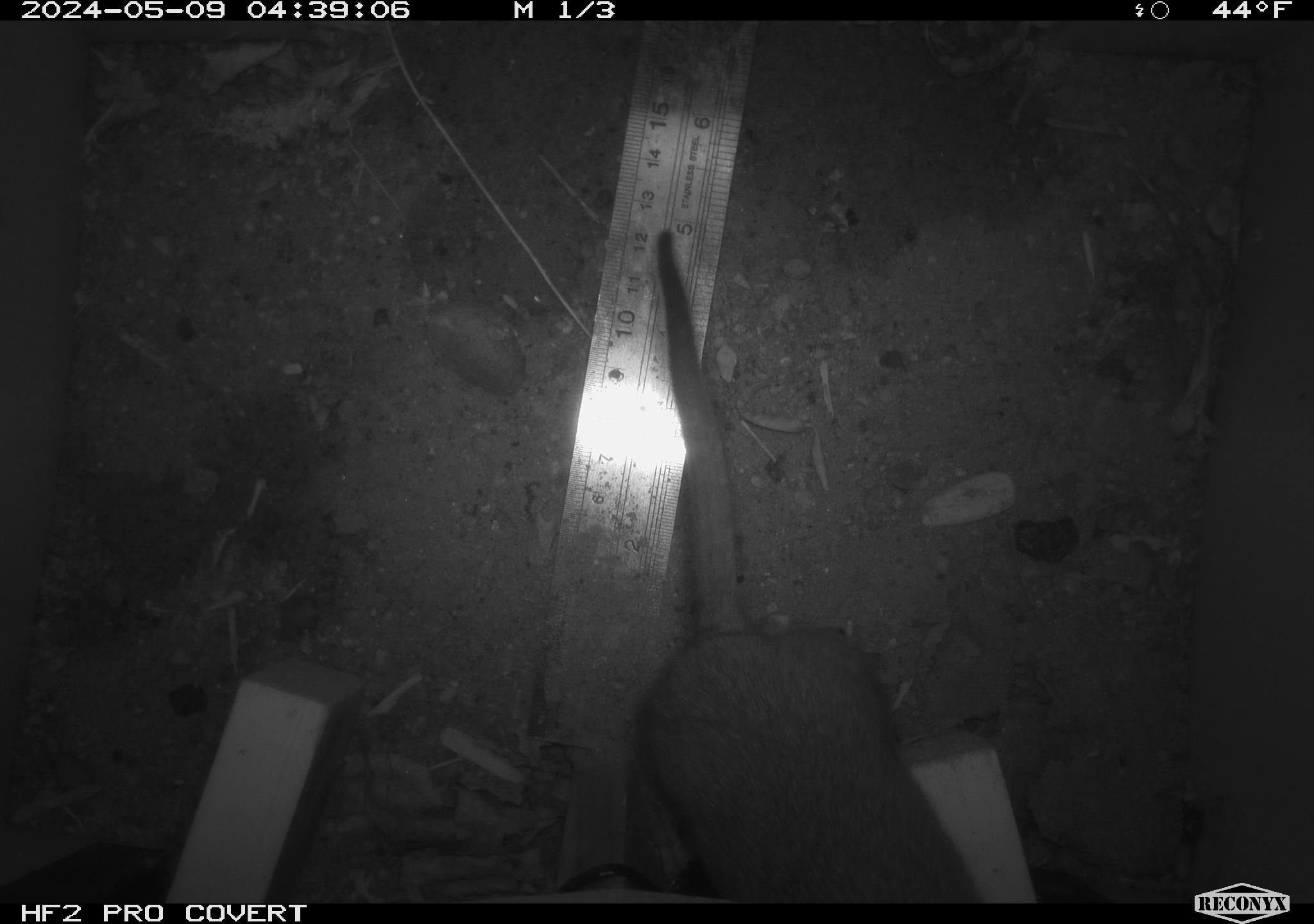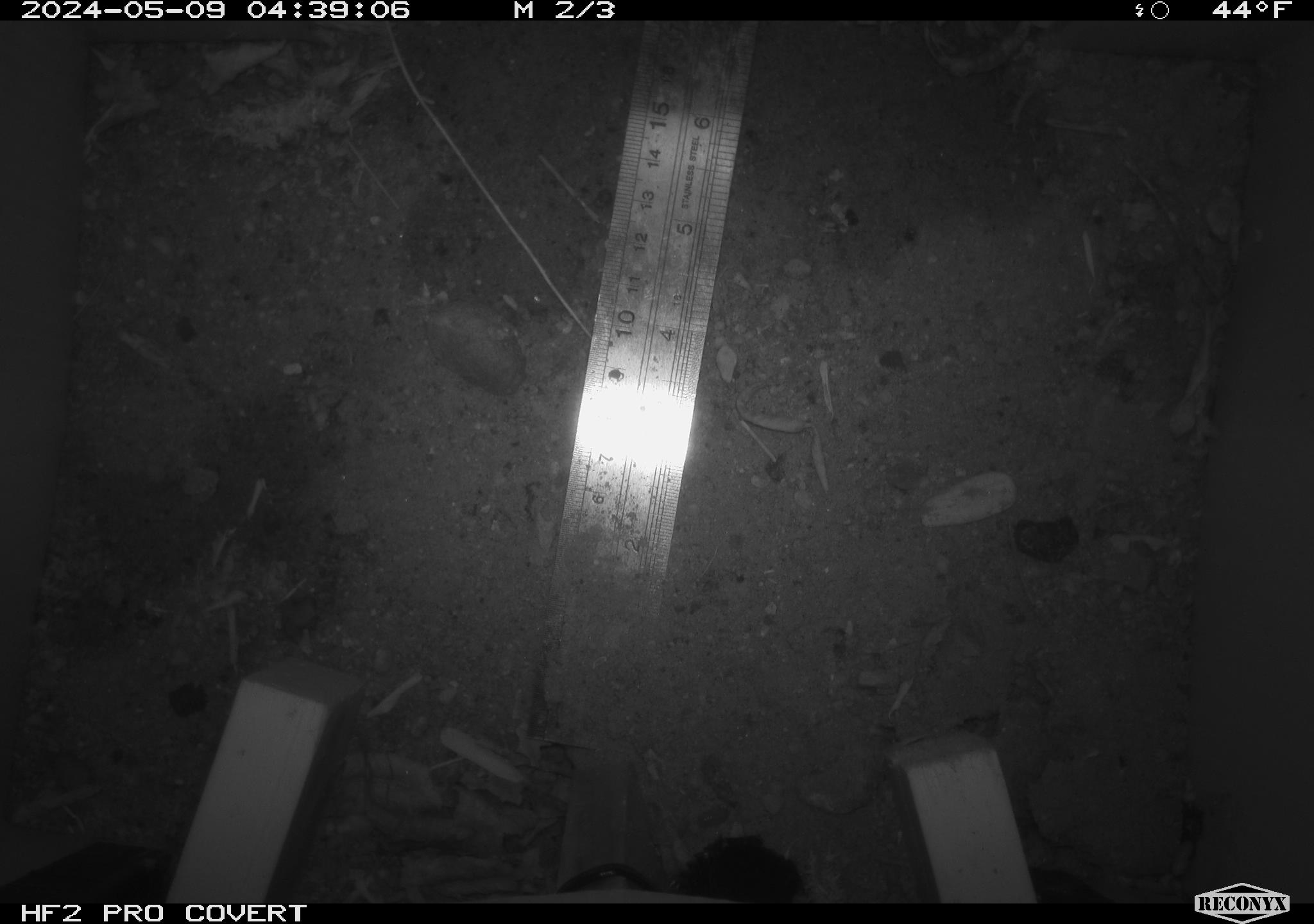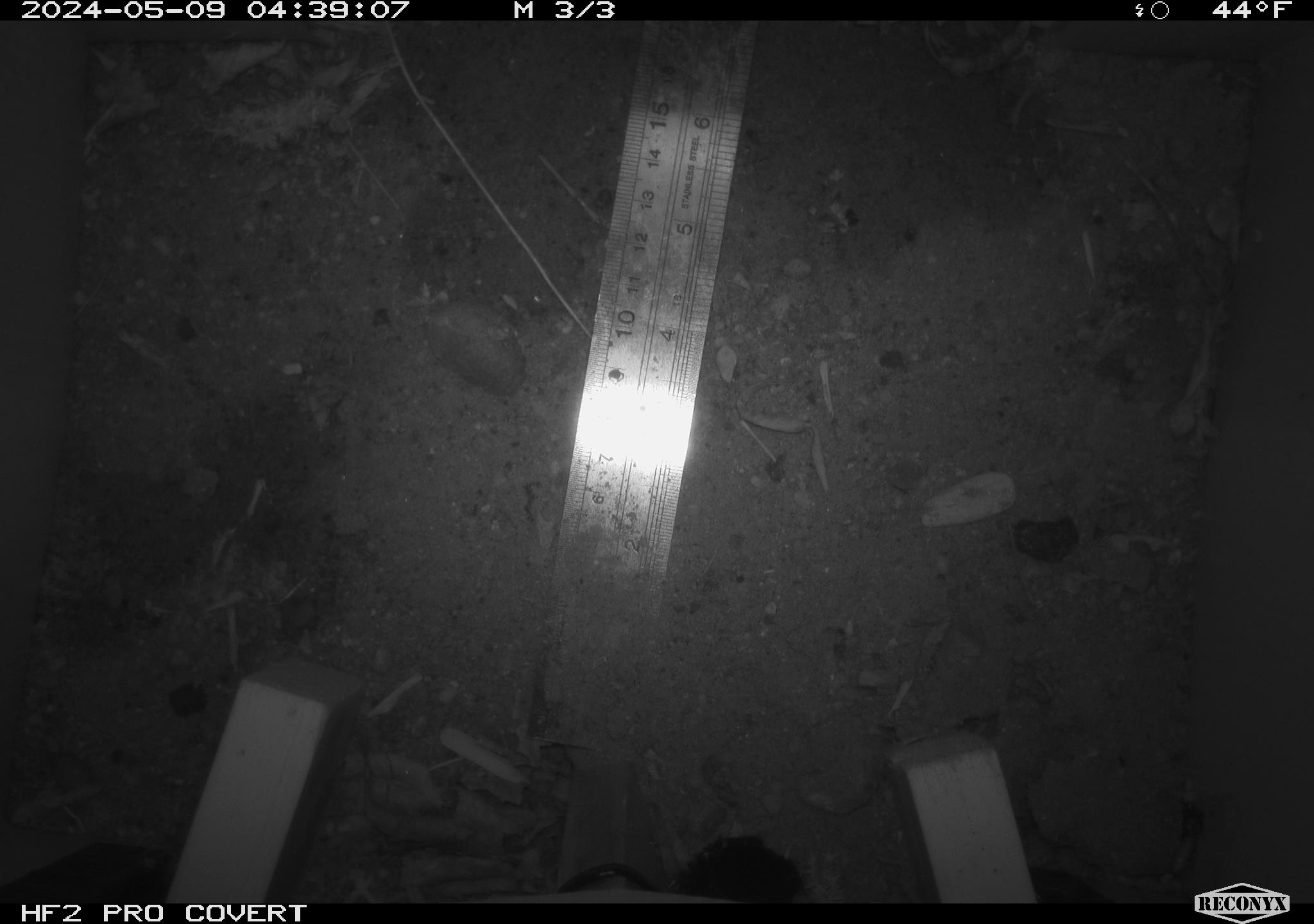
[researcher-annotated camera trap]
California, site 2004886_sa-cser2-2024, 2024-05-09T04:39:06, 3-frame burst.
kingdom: Animalia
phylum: Chordata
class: Mammalia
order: Rodentia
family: Muridae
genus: Rattus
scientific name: Rattus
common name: rat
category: rattus species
Rattus species (rat) (Rattus).